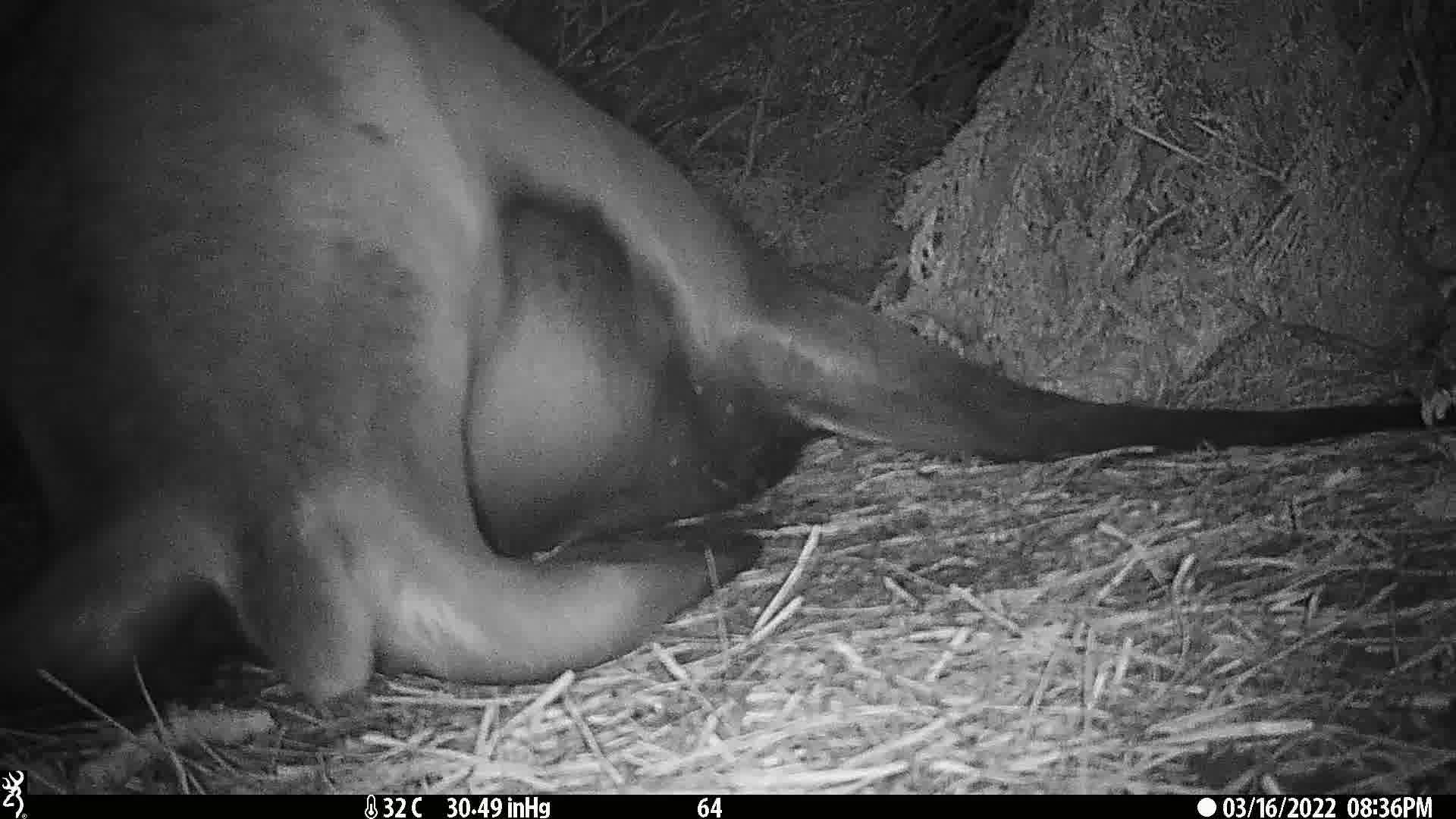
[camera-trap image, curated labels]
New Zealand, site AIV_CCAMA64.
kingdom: Animalia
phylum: Chordata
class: Mammalia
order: Carnivora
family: Otariidae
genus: Phocarctos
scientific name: Phocarctos hookeri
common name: new zealand sea lion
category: sealion